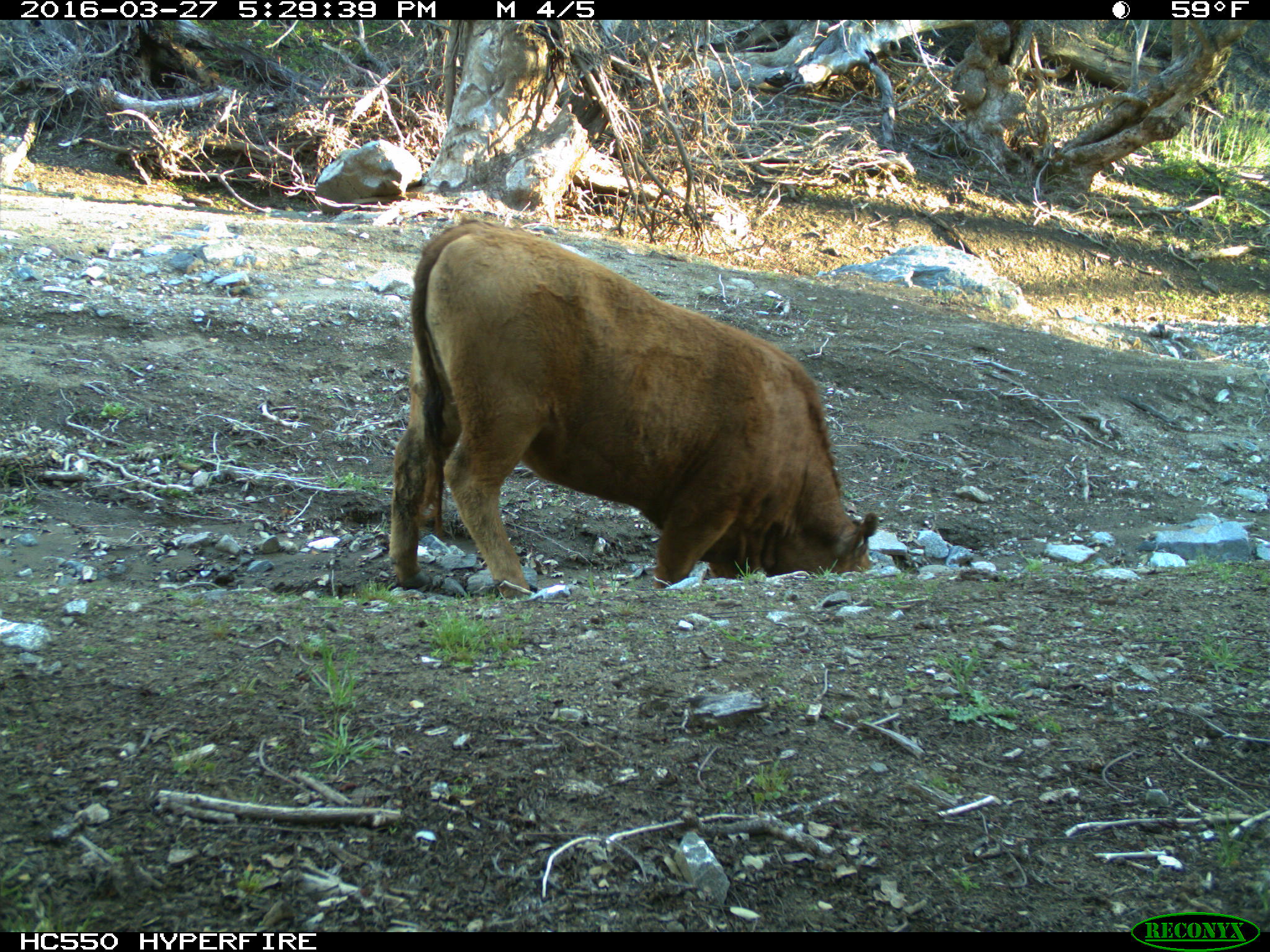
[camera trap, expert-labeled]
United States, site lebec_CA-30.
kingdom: Animalia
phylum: Chordata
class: Mammalia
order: Artiodactyla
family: Bovidae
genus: Bos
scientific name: Bos taurus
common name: domestic cow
Bos taurus (domestic cow).